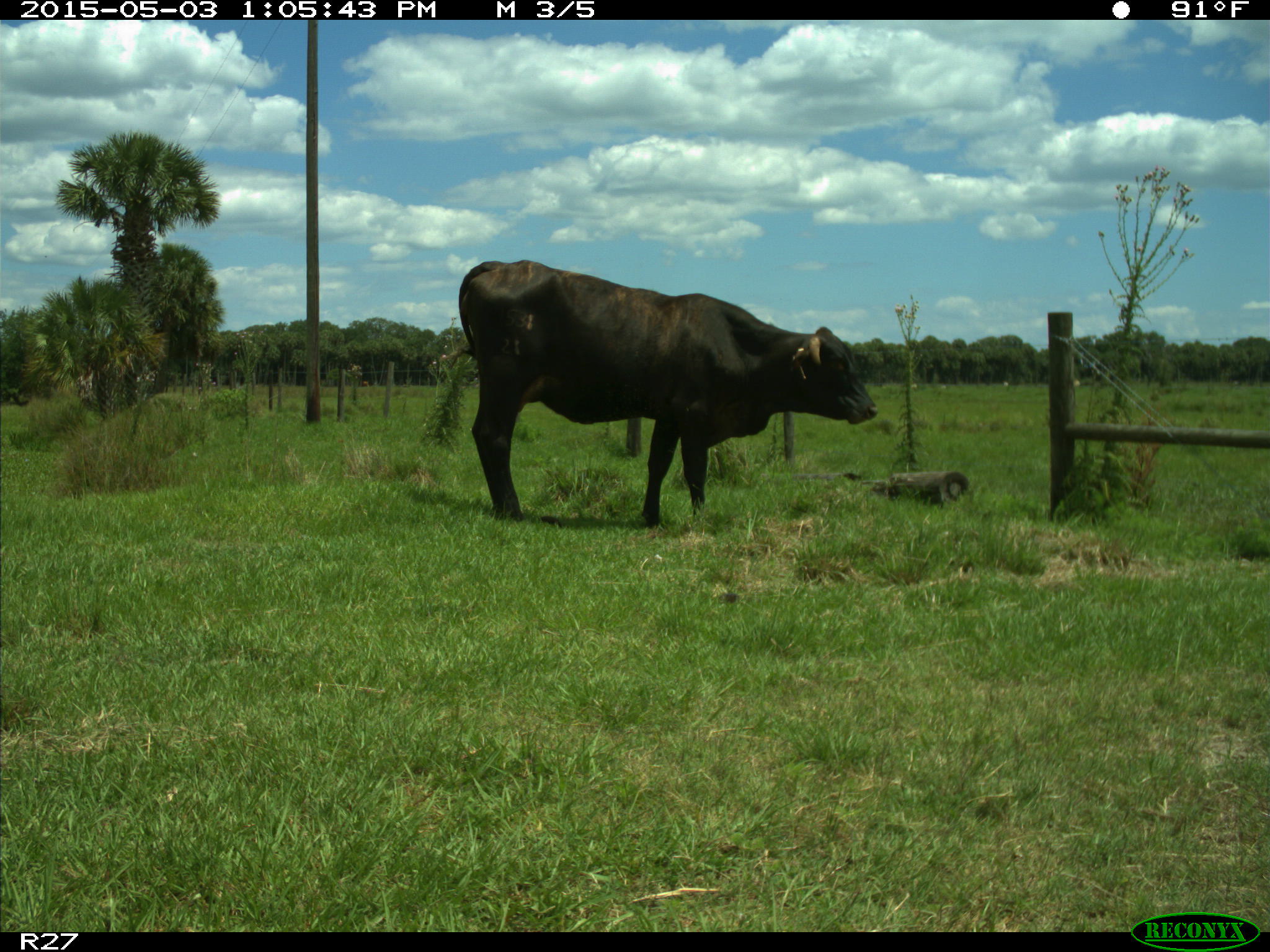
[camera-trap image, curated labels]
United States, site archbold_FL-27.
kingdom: Animalia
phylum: Chordata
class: Mammalia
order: Artiodactyla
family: Bovidae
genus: Bos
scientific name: Bos taurus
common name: domestic cow